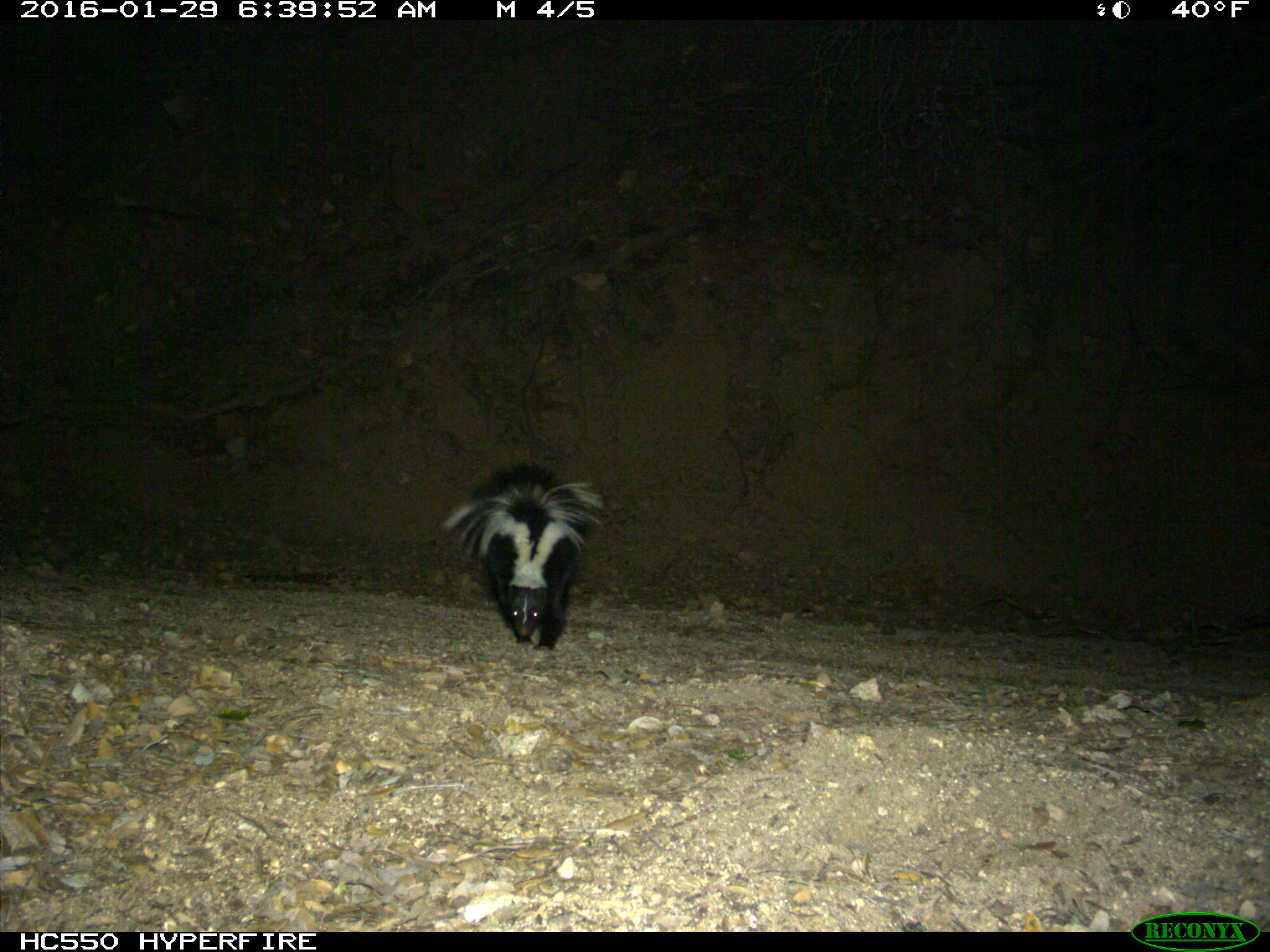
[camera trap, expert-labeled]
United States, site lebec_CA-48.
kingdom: Animalia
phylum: Chordata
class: Mammalia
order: Carnivora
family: Mephitidae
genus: Mephitis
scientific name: Mephitis mephitis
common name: striped skunk